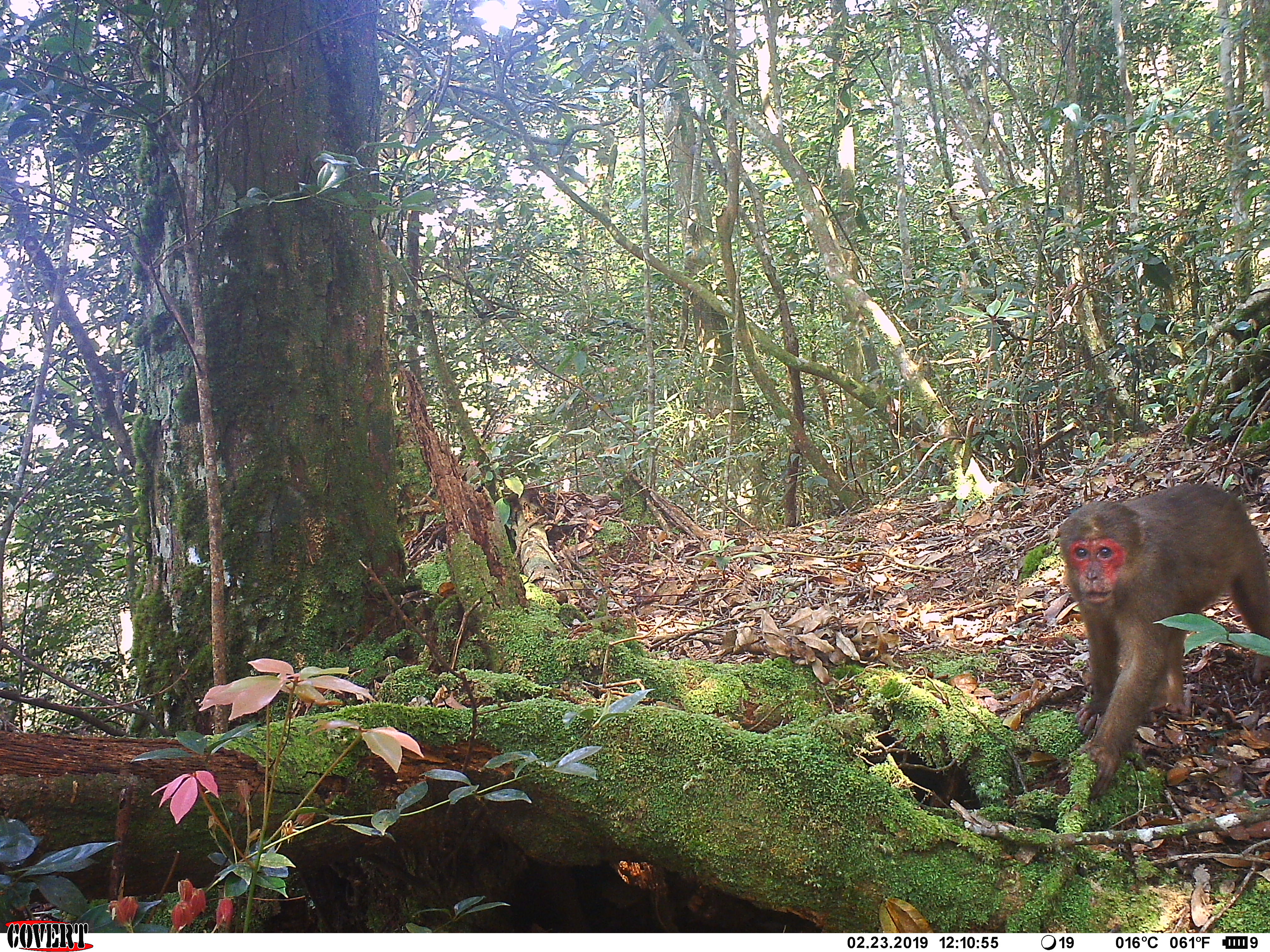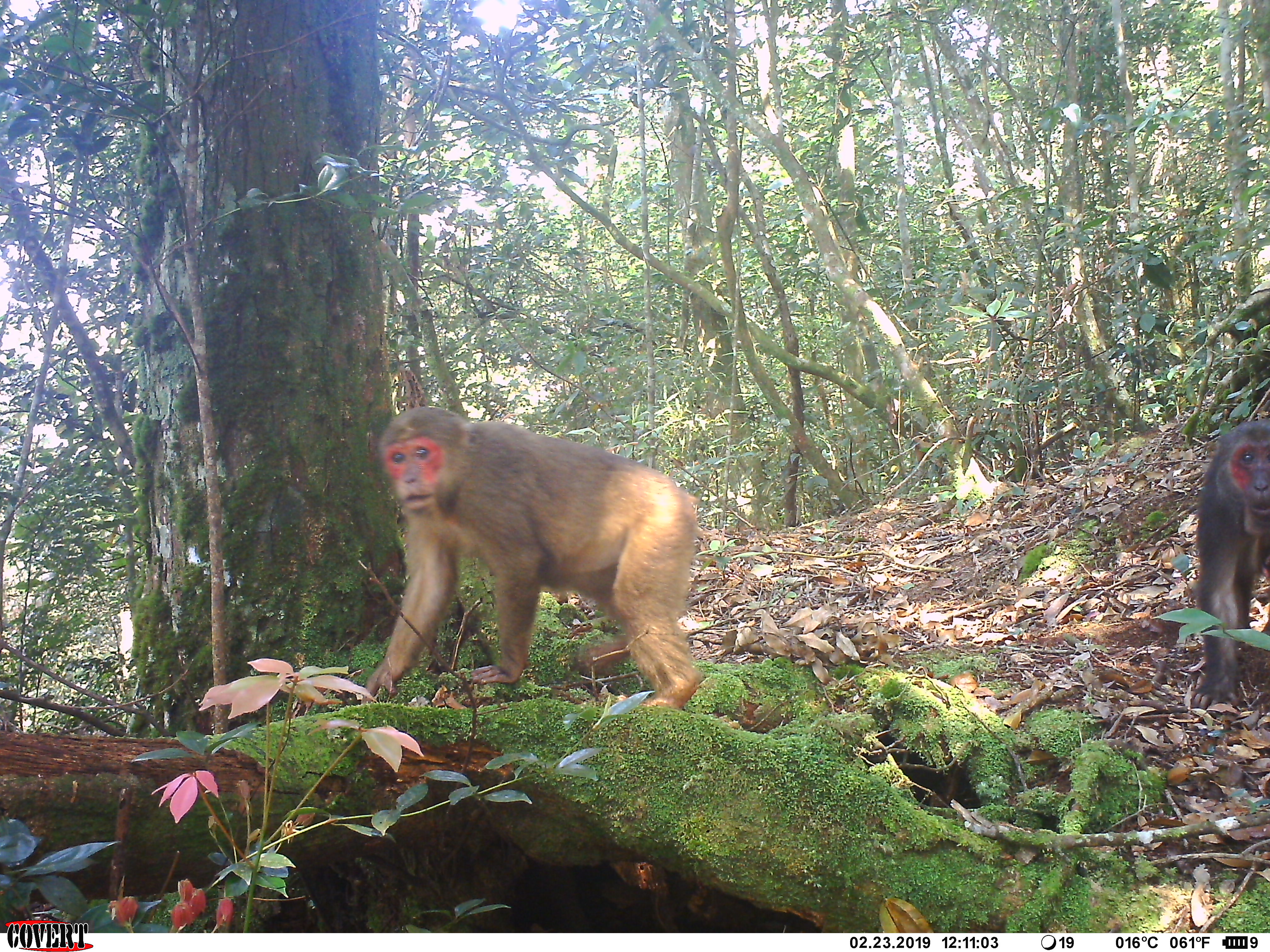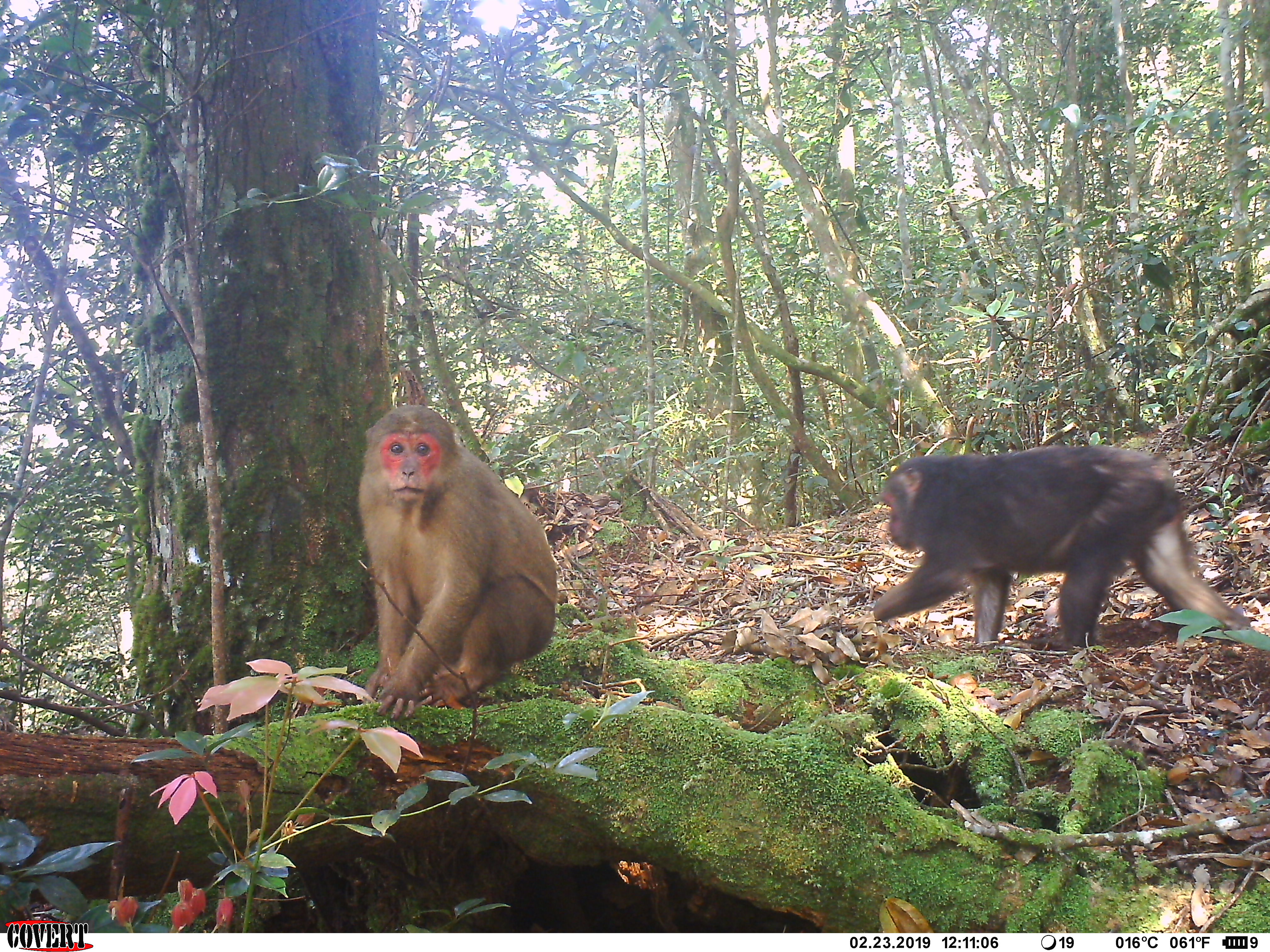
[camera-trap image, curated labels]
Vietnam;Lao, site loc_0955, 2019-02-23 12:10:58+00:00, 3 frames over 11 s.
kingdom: Animalia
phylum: Chordata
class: Mammalia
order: Primates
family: Cercopithecidae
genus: Macaca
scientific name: Macaca arctoides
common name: stump-tailed macaque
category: stump tailed macaque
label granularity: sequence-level